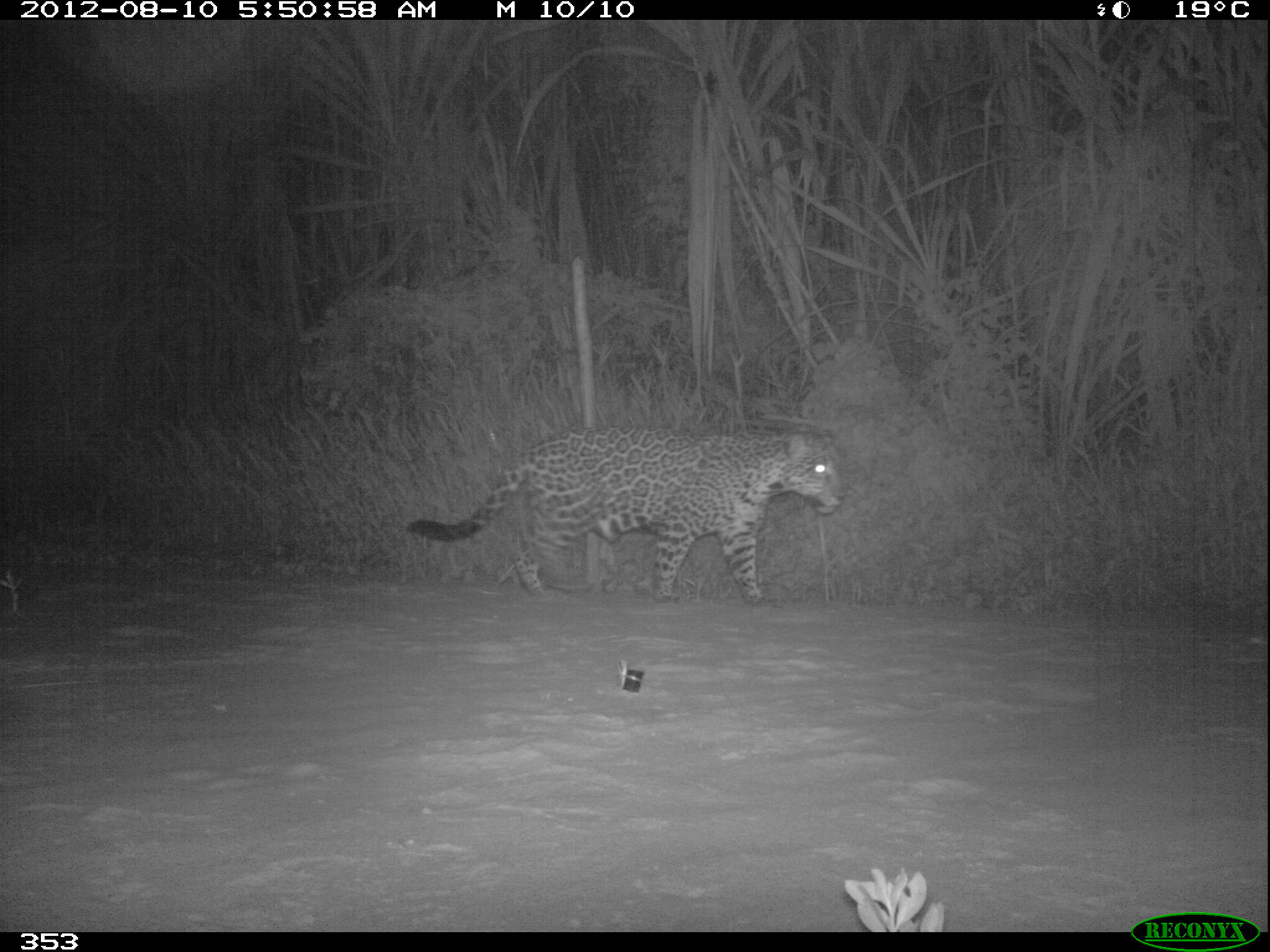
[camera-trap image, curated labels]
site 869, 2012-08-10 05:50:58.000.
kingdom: Animalia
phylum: Chordata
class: Mammalia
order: Carnivora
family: Felidae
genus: Panthera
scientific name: Panthera onca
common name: jaguar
Panthera onca (jaguar).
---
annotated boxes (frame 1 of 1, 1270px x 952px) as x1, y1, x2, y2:
panthera onca: 406, 423, 850, 608